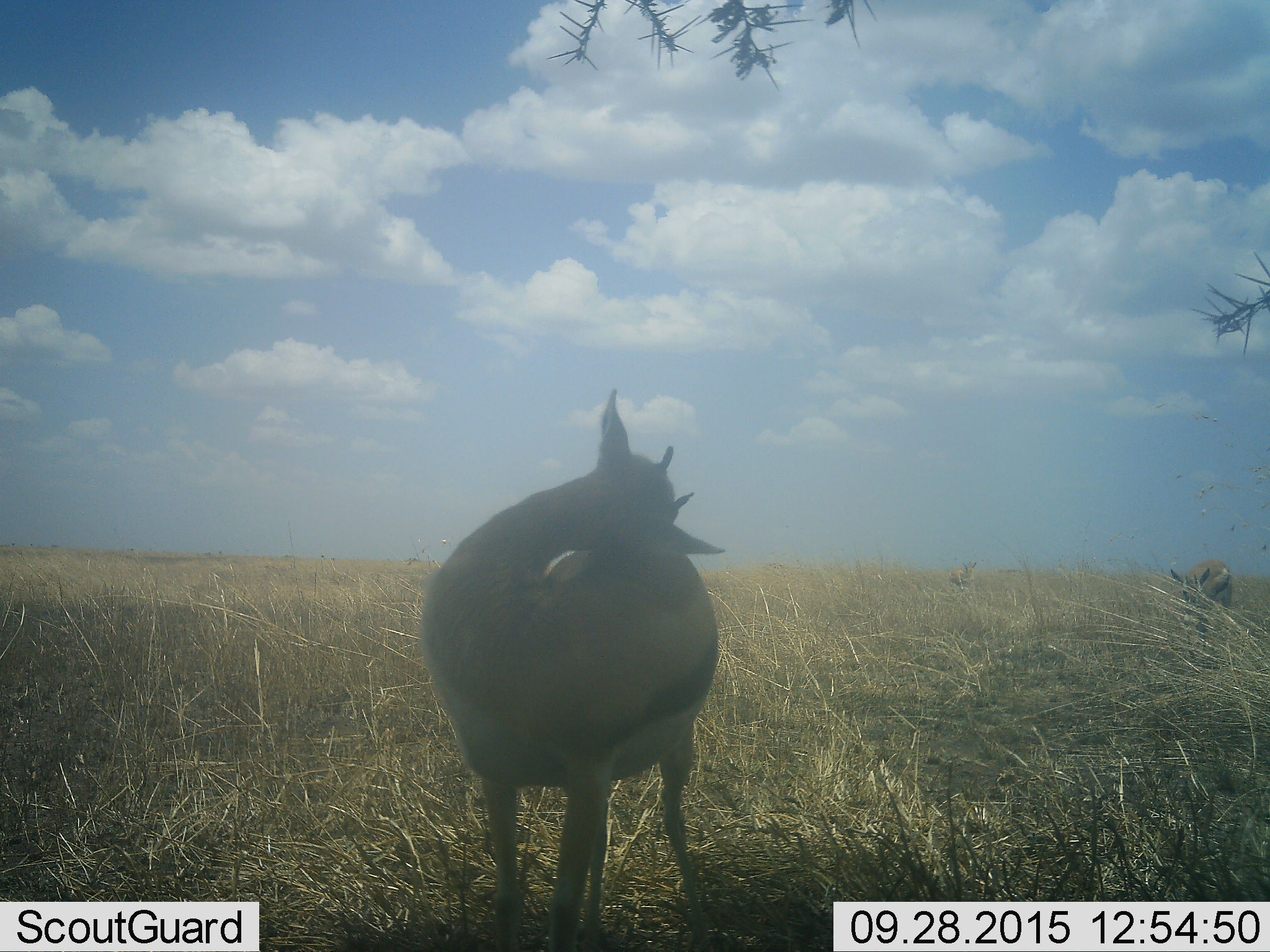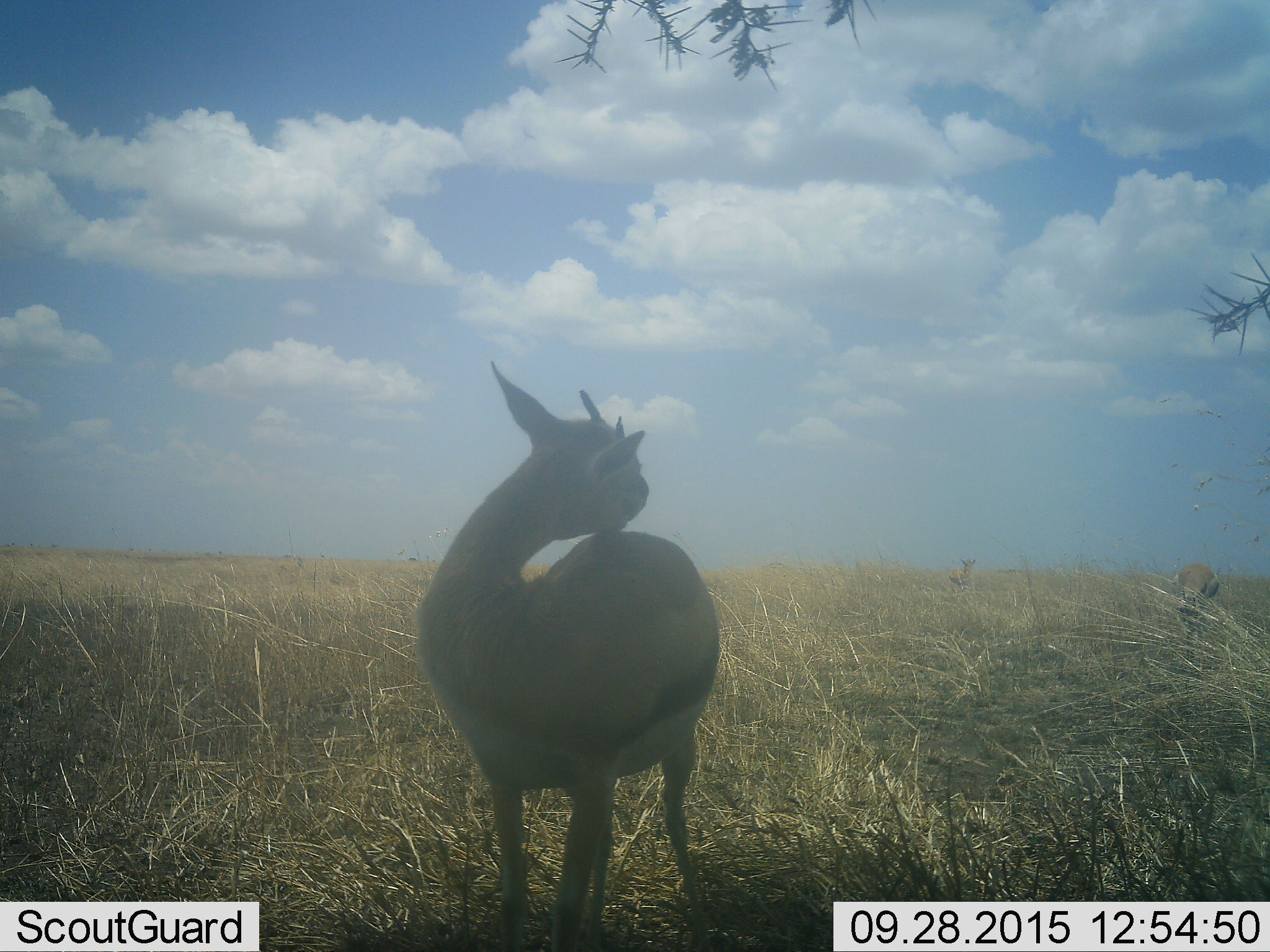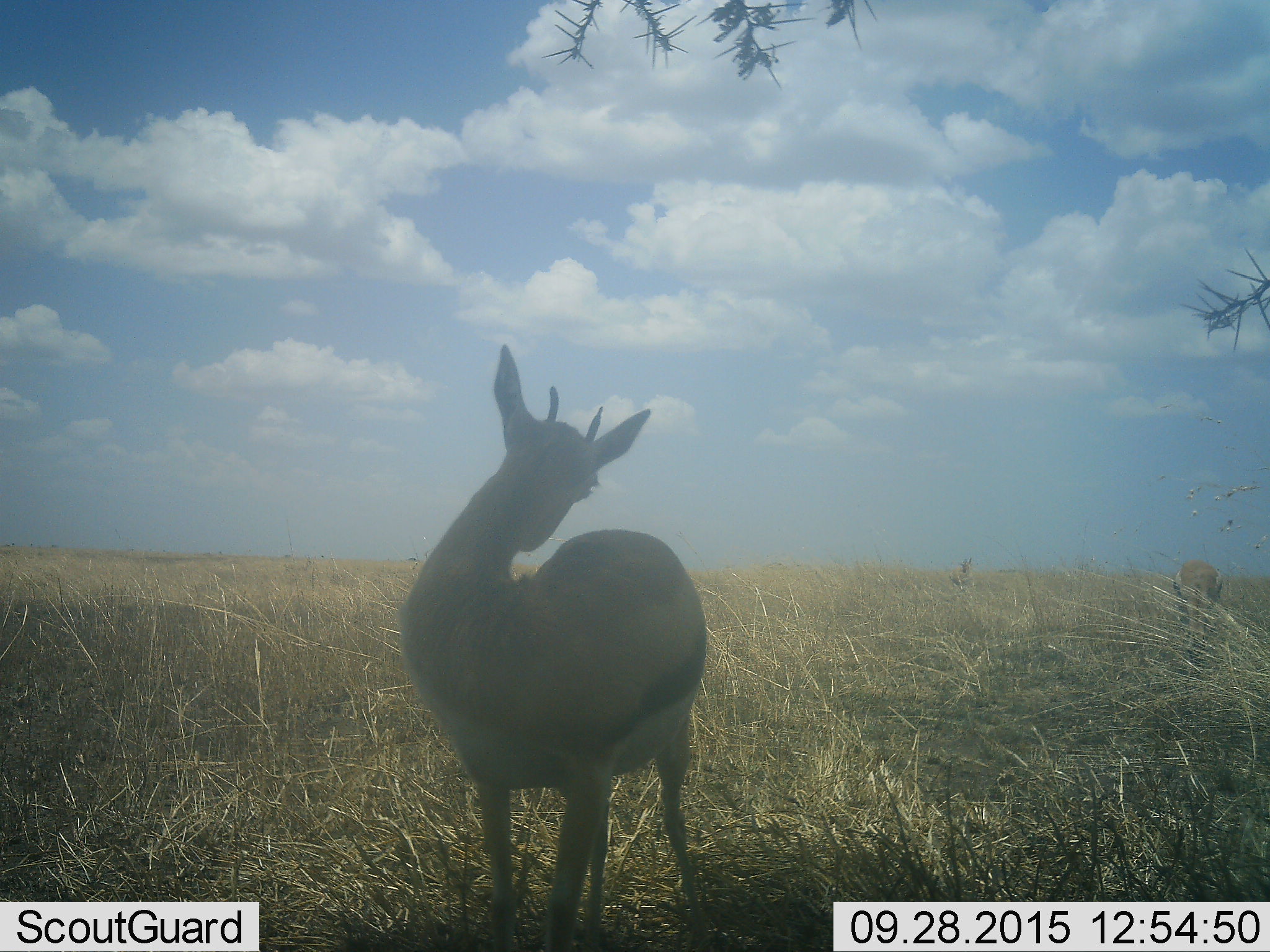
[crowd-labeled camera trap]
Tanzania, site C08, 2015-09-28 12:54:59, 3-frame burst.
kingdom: Animalia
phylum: Chordata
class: Mammalia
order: Artiodactyla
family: Bovidae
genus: Eudorcas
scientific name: Eudorcas thomsonii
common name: thomson's gazelle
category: gazellethomsons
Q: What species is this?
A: Gazellethomsons (thomson's gazelle) (Eudorcas thomsonii).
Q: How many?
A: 3.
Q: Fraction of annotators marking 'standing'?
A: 88%.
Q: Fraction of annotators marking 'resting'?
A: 6%.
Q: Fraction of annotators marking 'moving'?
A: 18%.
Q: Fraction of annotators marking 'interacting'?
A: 0%.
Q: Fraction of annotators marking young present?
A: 0%.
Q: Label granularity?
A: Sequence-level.